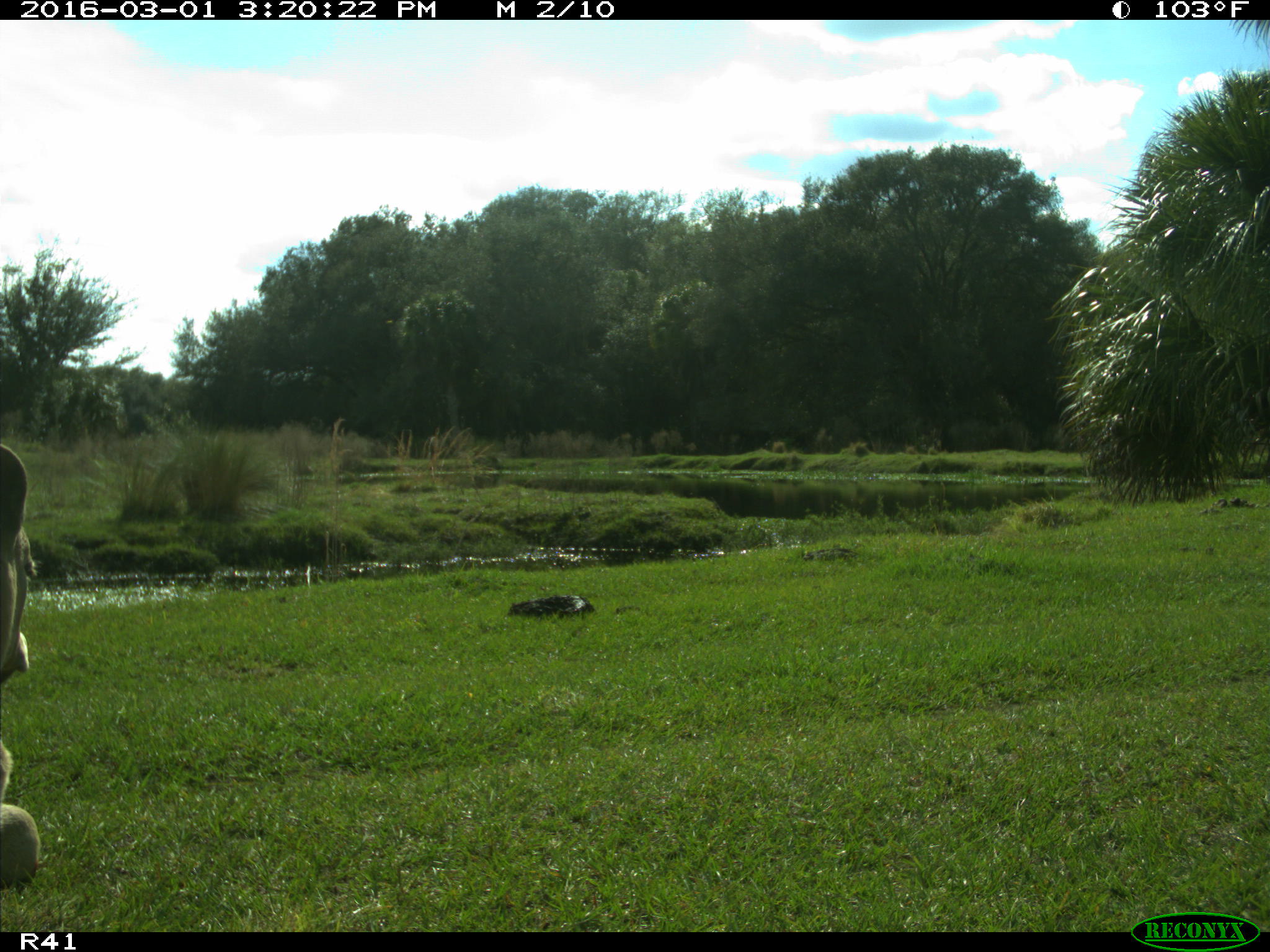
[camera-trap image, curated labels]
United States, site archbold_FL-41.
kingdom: Animalia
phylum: Chordata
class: Mammalia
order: Artiodactyla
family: Bovidae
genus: Bos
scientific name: Bos taurus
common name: domestic cow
Bos taurus (domestic cow).